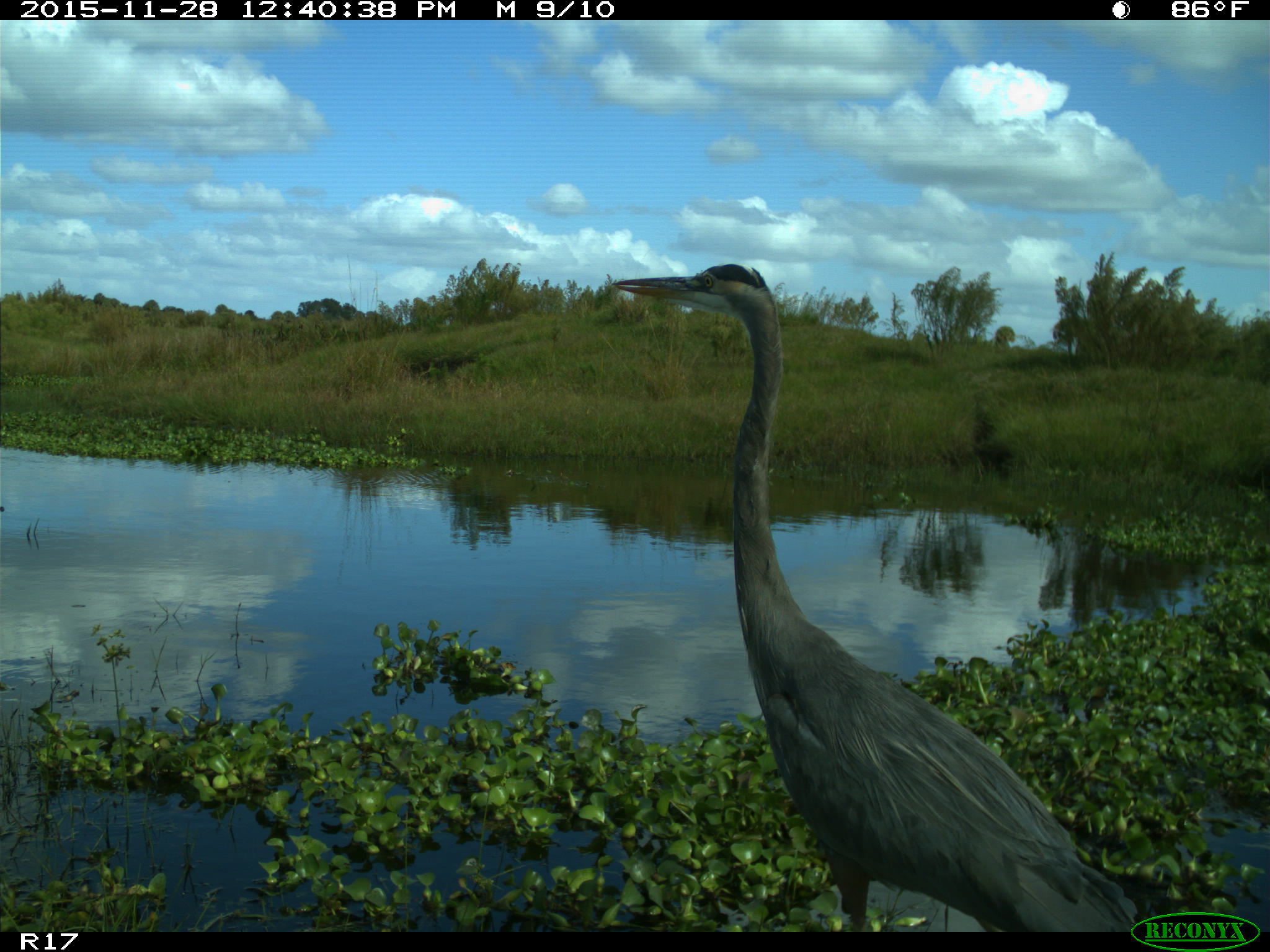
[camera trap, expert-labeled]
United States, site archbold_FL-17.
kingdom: Animalia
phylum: Chordata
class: Aves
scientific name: Aves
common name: birds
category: unidentified bird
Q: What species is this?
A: Unidentified bird (birds) (Aves).